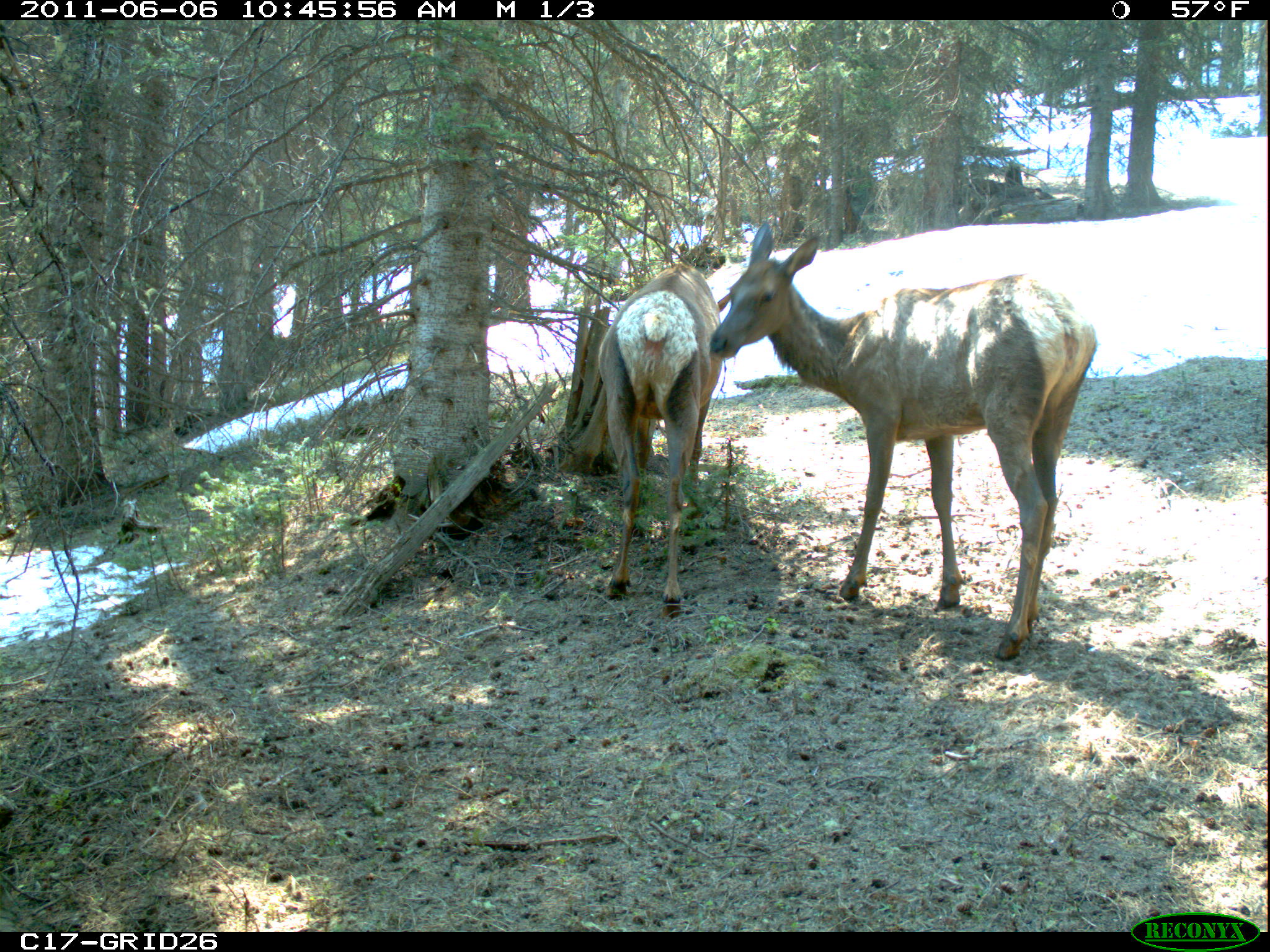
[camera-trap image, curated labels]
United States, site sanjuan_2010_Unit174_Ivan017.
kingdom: Animalia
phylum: Chordata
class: Mammalia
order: Artiodactyla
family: Cervidae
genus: Cervus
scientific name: Cervus elaphus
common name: red deer